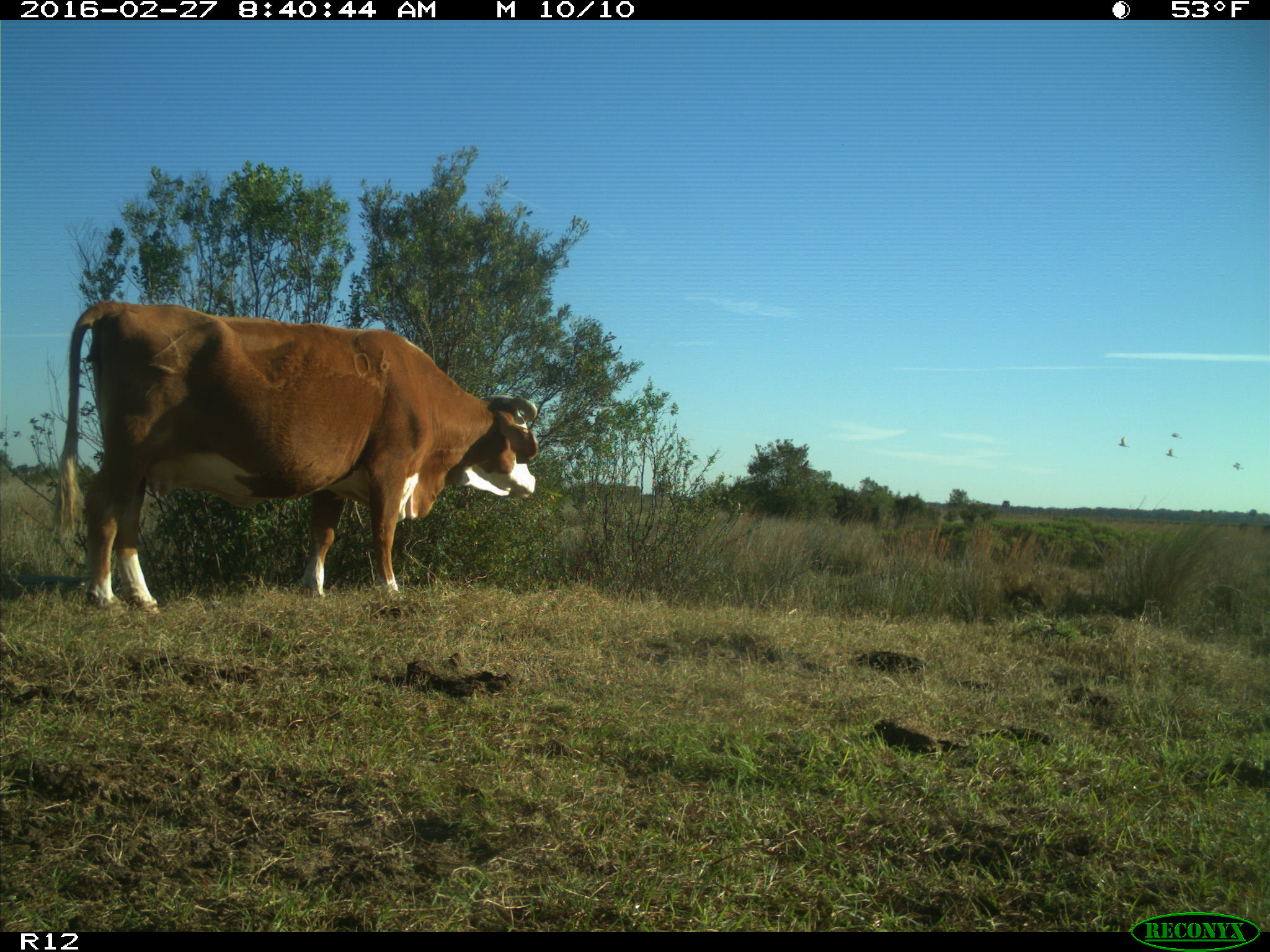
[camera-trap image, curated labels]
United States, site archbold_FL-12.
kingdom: Animalia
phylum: Chordata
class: Mammalia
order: Artiodactyla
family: Bovidae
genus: Bos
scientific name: Bos taurus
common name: domestic cow